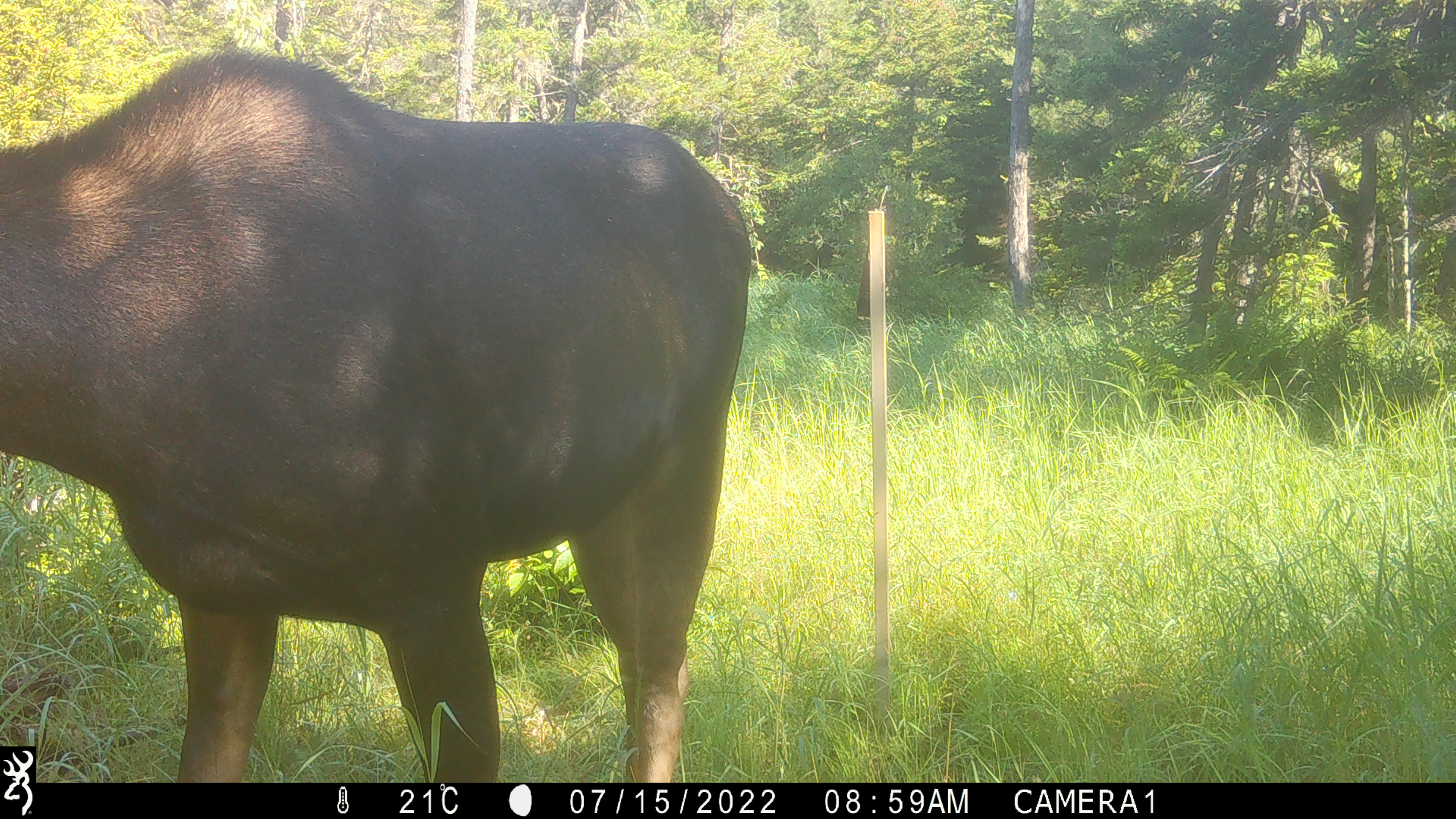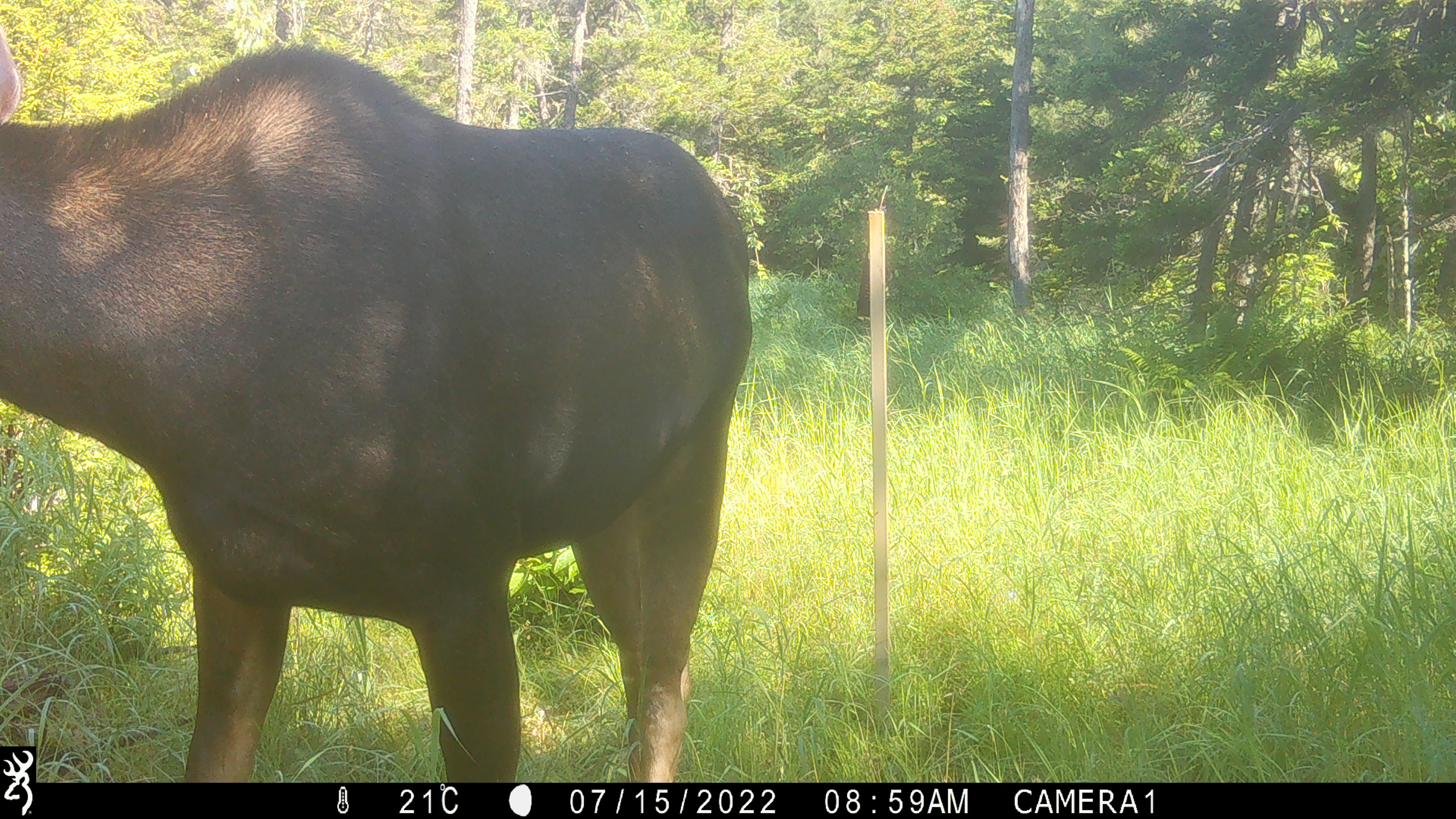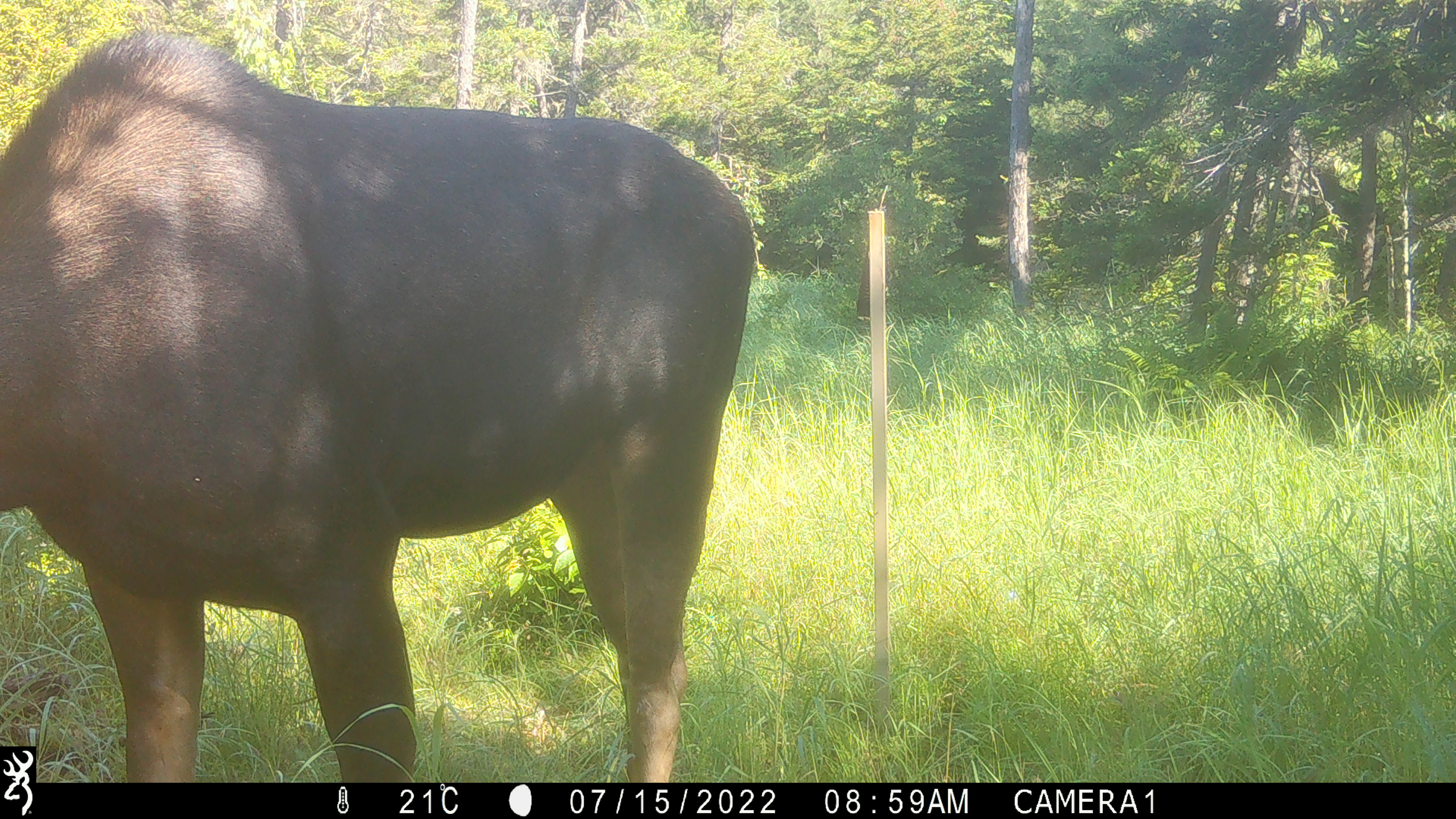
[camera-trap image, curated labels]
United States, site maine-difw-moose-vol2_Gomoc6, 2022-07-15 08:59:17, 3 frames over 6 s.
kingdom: Animalia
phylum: Chordata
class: Mammalia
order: Artiodactyla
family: Cervidae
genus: Alces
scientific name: Alces alces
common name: moose